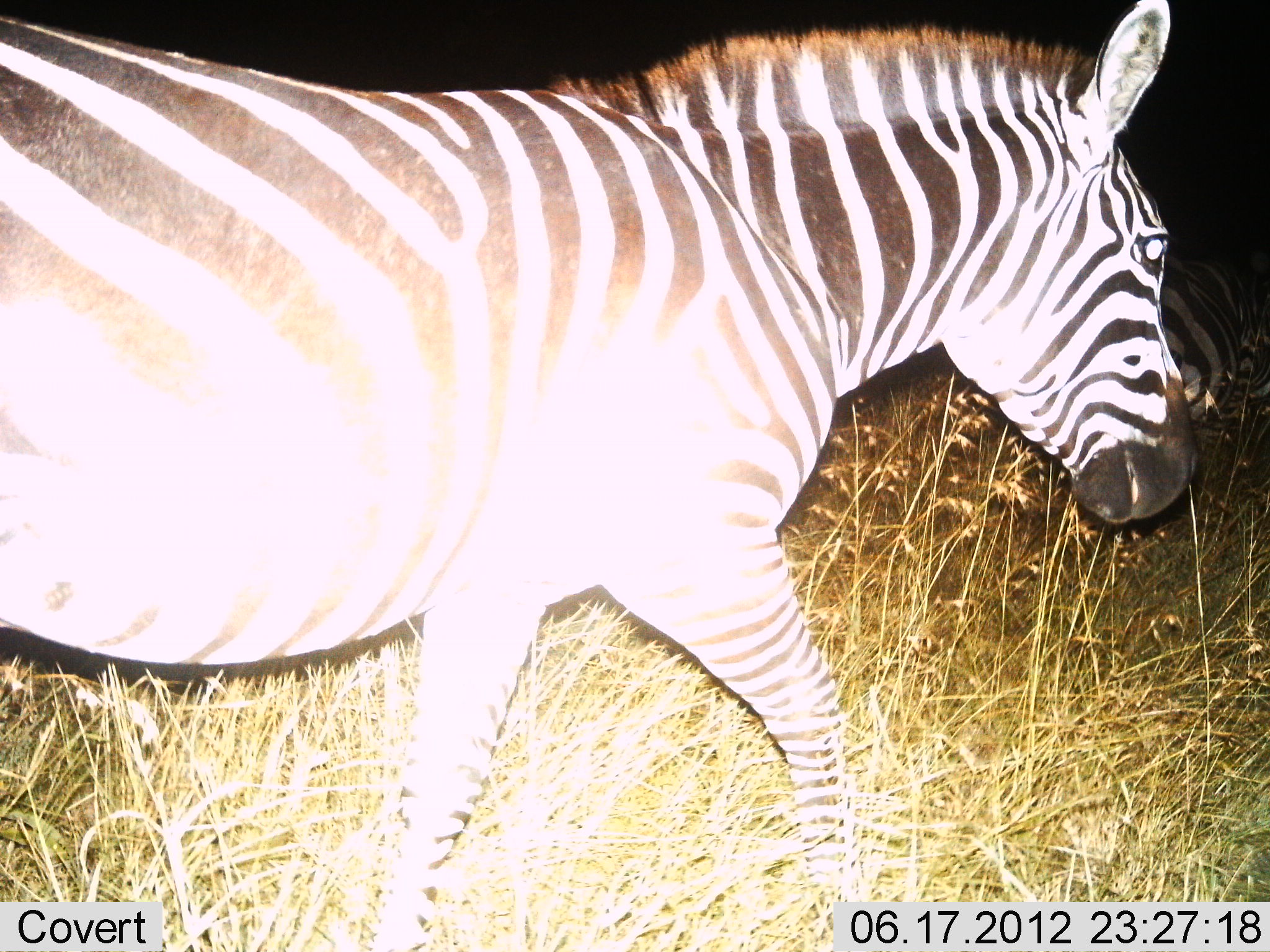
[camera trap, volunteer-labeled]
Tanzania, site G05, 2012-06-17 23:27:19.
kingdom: Animalia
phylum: Chordata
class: Mammalia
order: Perissodactyla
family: Equidae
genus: Equus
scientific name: Equus quagga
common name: plains zebra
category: zebra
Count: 1.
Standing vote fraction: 27%.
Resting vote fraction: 0%.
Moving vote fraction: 100%.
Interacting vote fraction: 9%.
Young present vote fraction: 0%.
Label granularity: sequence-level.